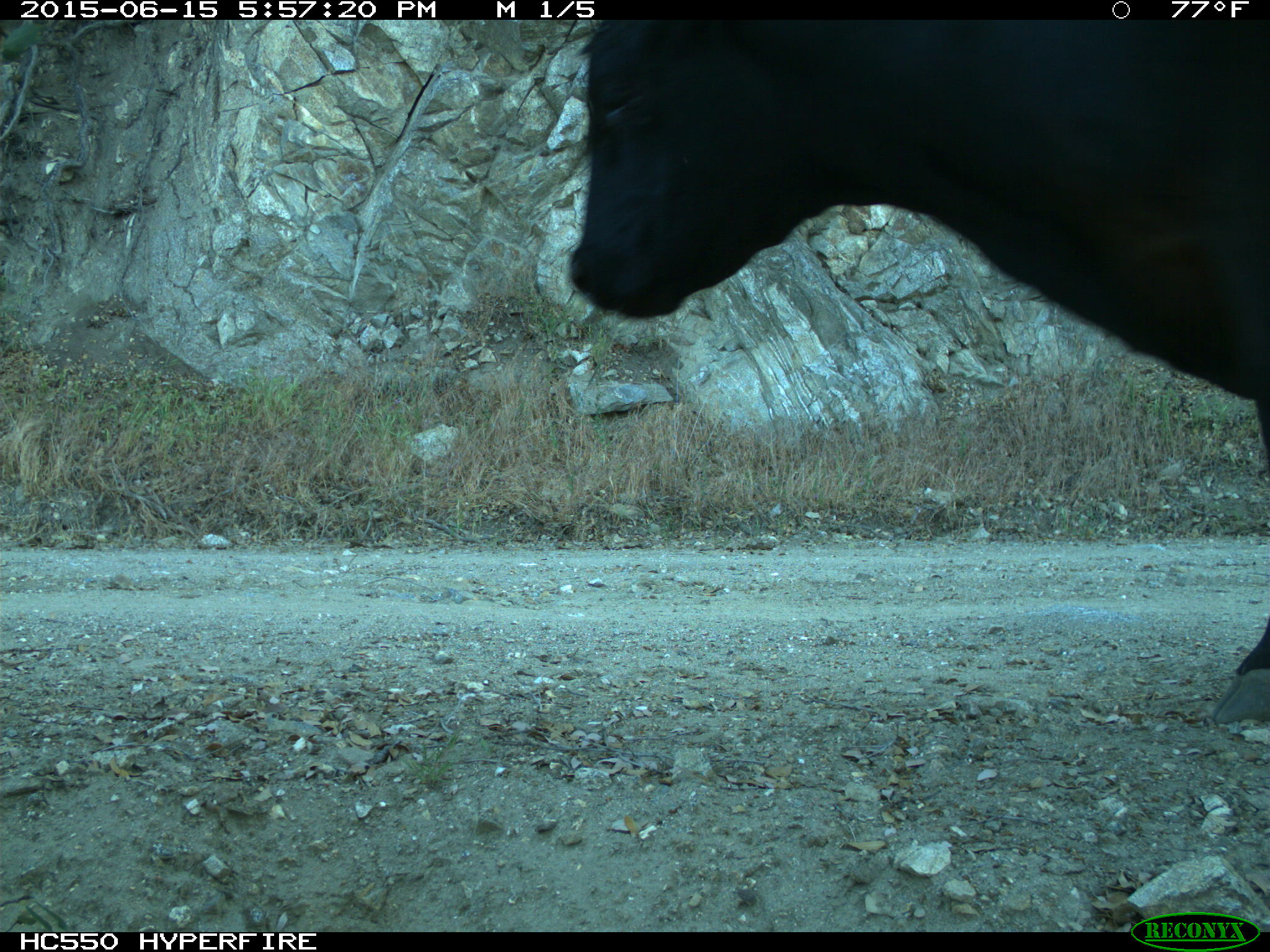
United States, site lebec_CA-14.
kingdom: Animalia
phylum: Chordata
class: Mammalia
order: Artiodactyla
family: Bovidae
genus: Bos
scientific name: Bos taurus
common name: domestic cow